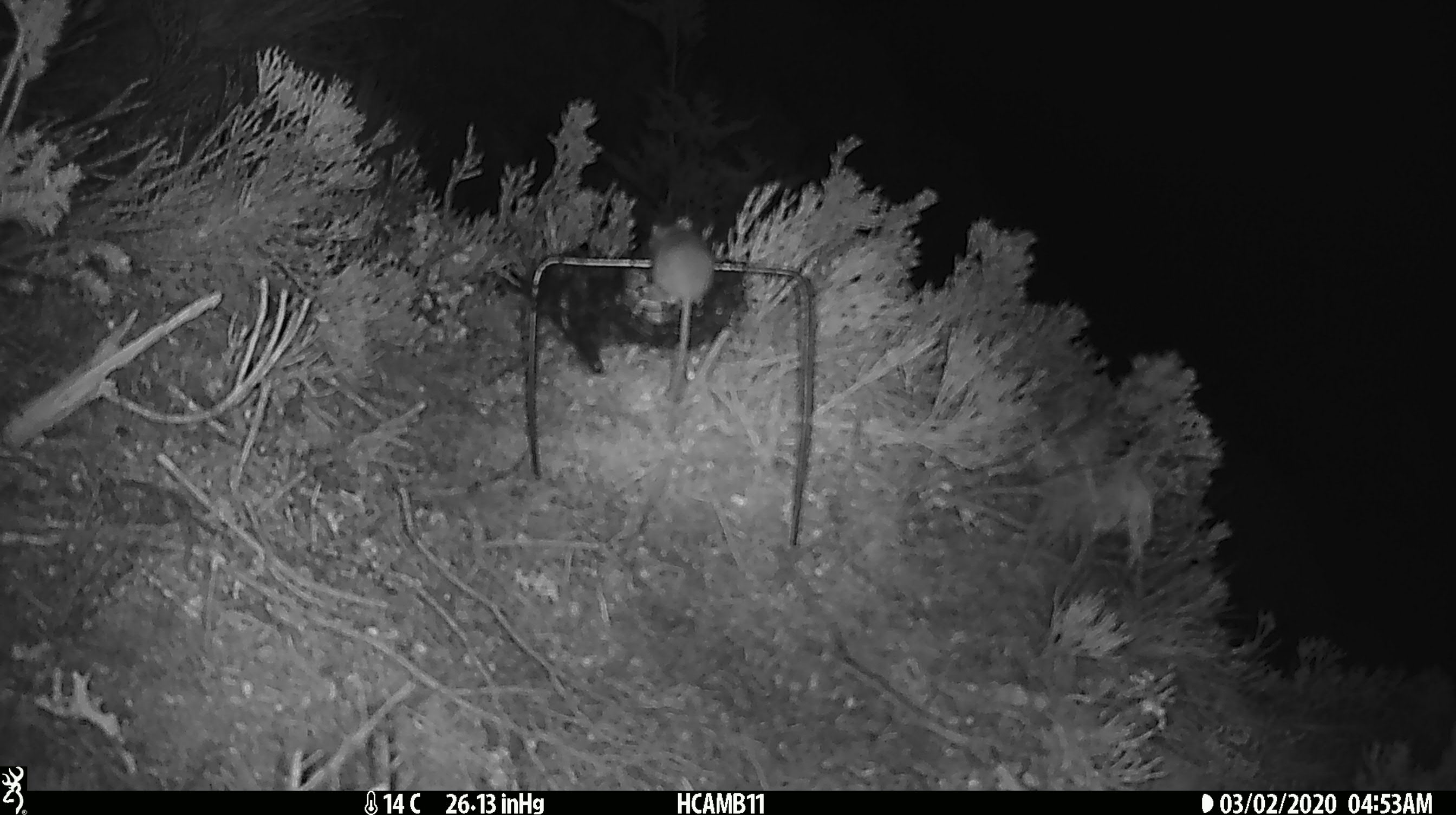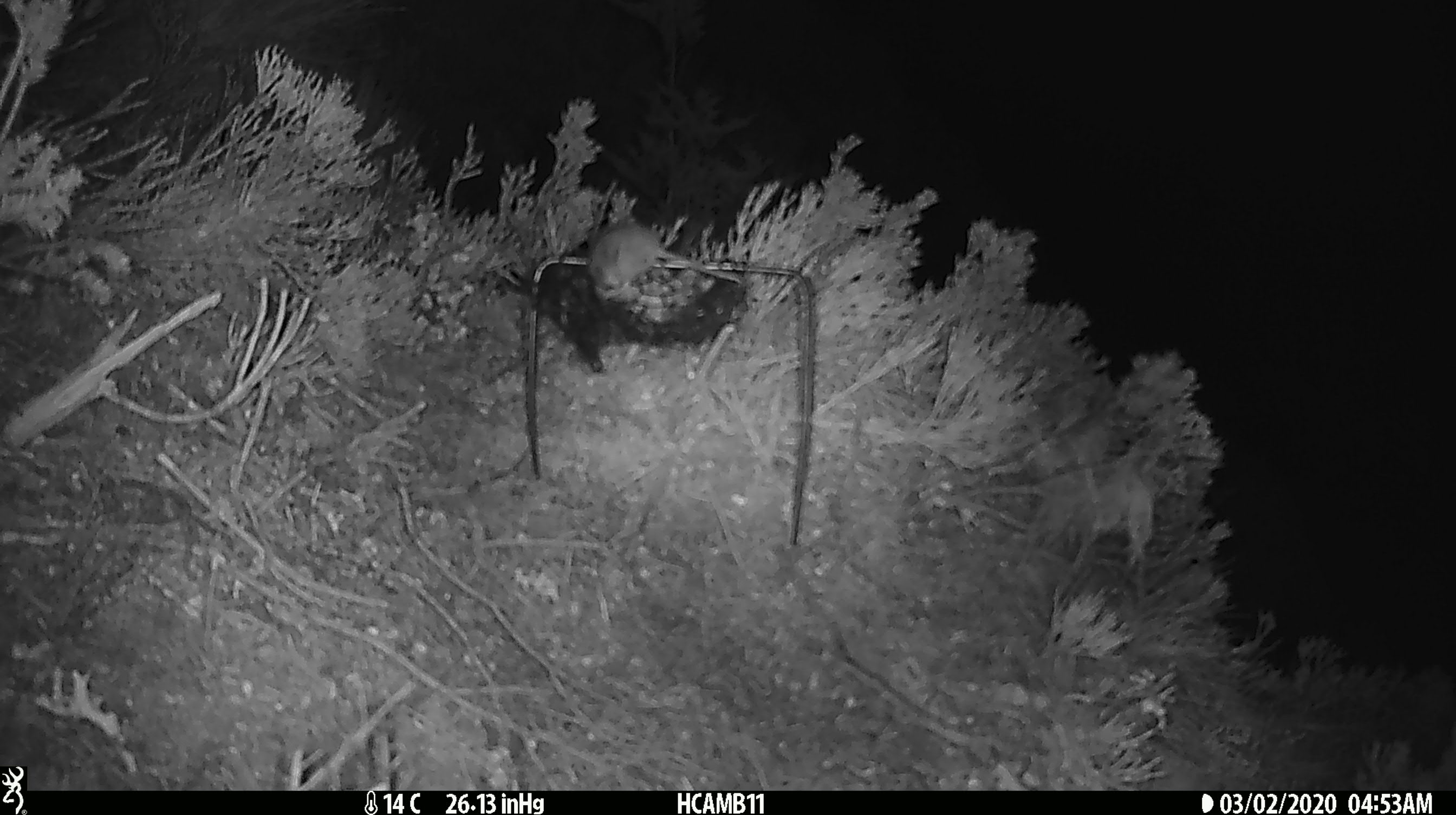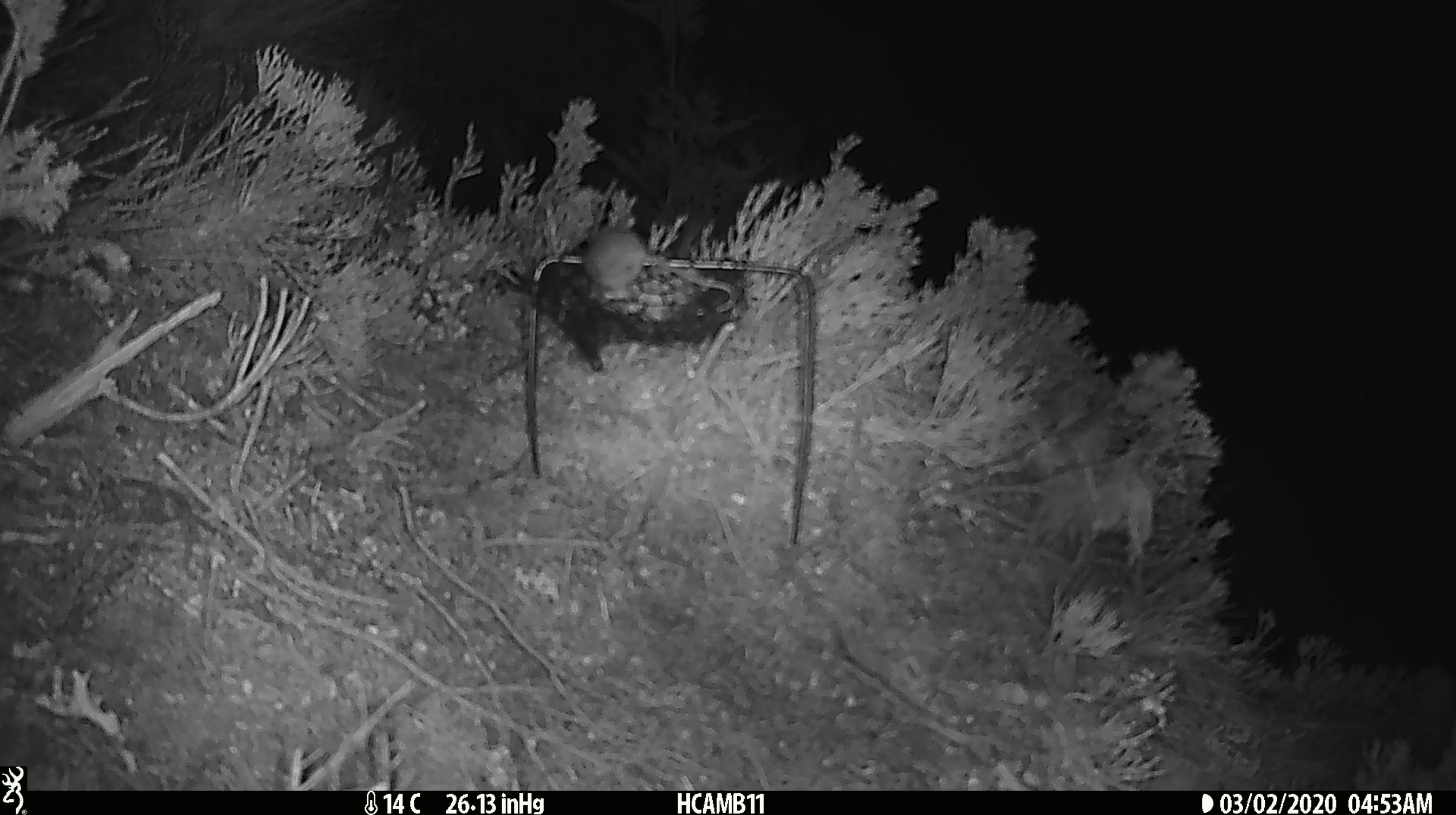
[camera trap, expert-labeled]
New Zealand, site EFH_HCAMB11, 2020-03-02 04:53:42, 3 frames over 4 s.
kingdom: Animalia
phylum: Chordata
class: Mammalia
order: Rodentia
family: Muridae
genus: Mus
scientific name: Mus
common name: mouse